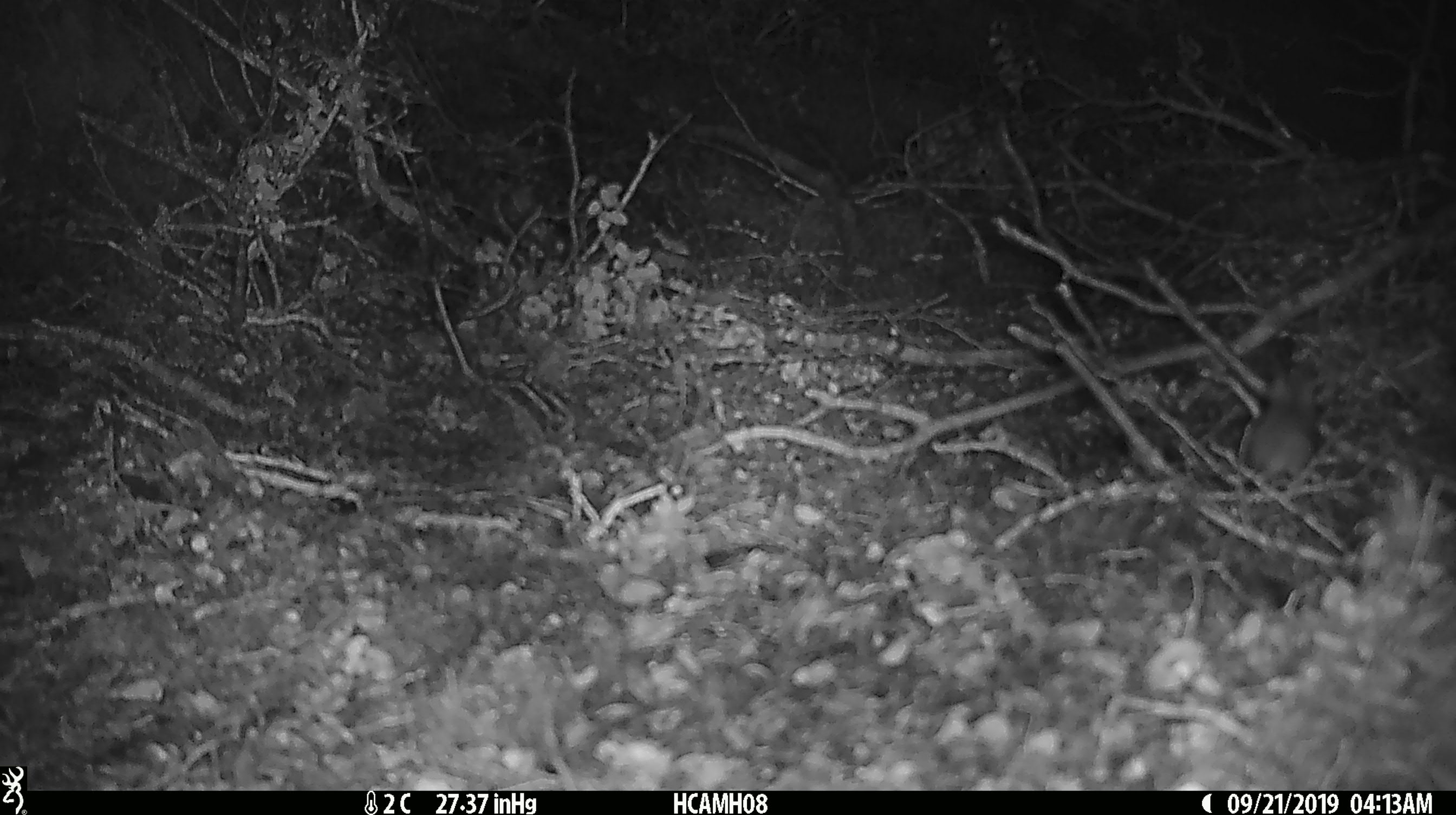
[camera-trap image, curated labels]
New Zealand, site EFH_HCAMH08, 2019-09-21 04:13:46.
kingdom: Animalia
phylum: Chordata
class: Mammalia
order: Rodentia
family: Muridae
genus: Mus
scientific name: Mus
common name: mouse